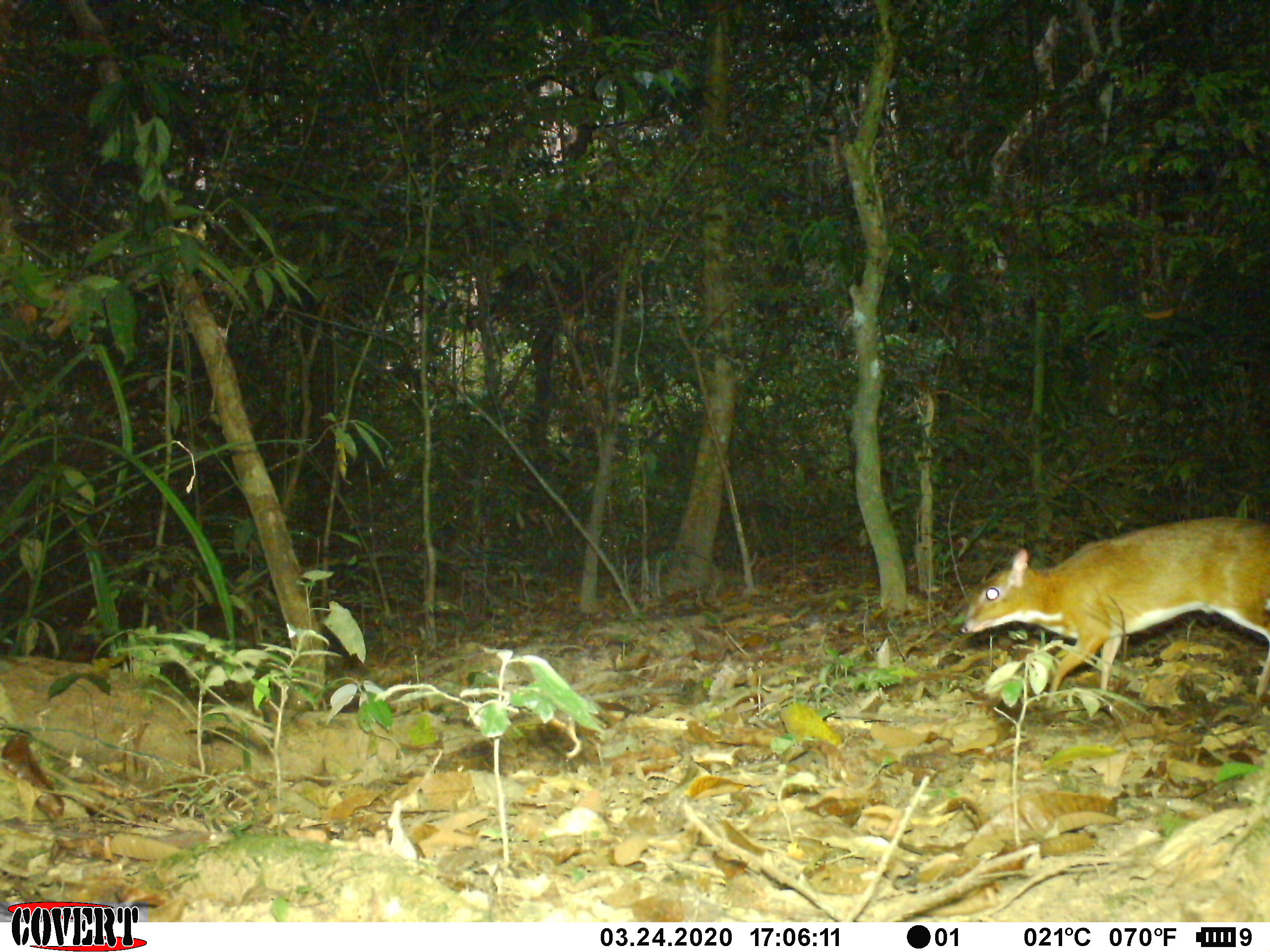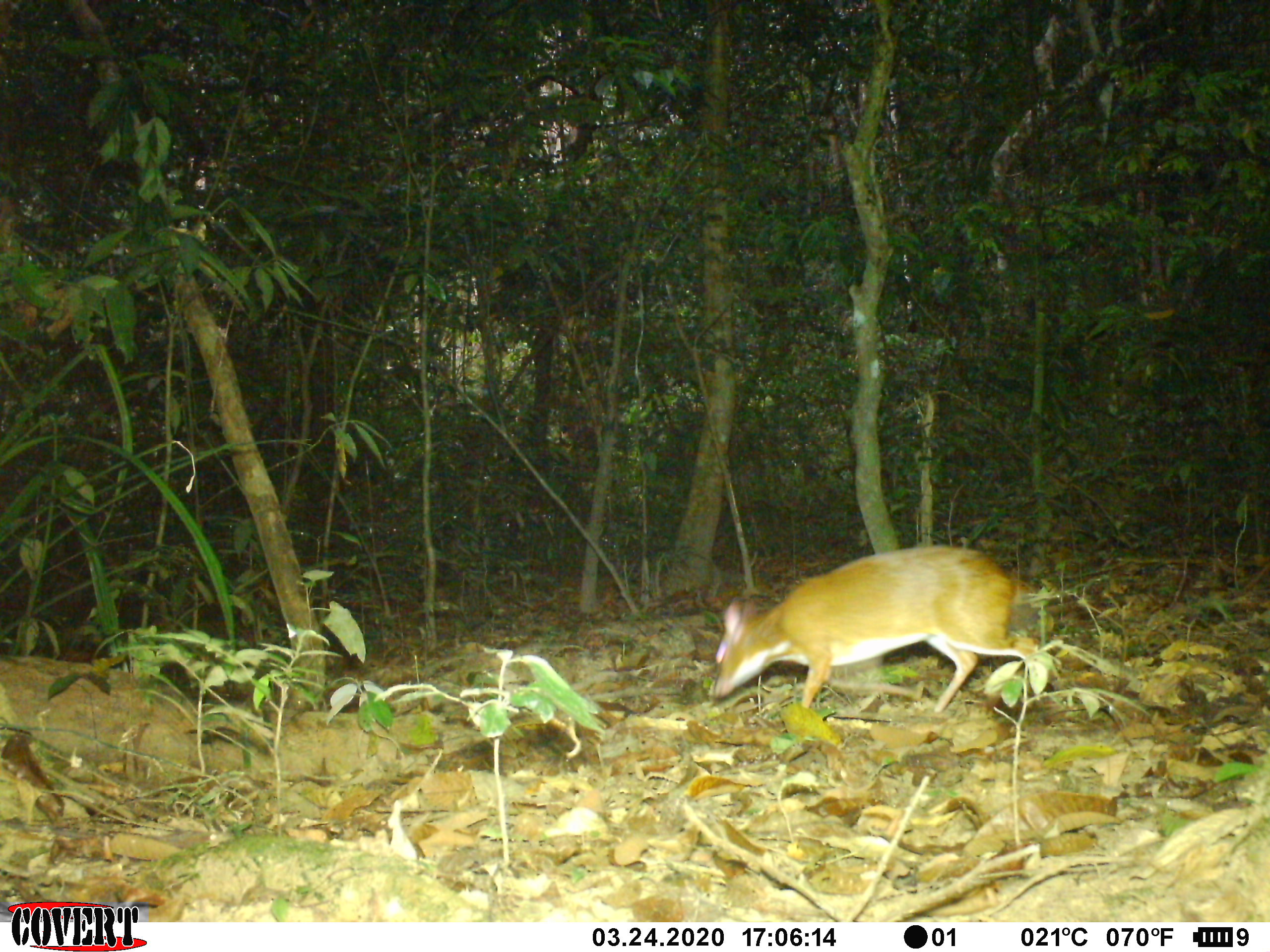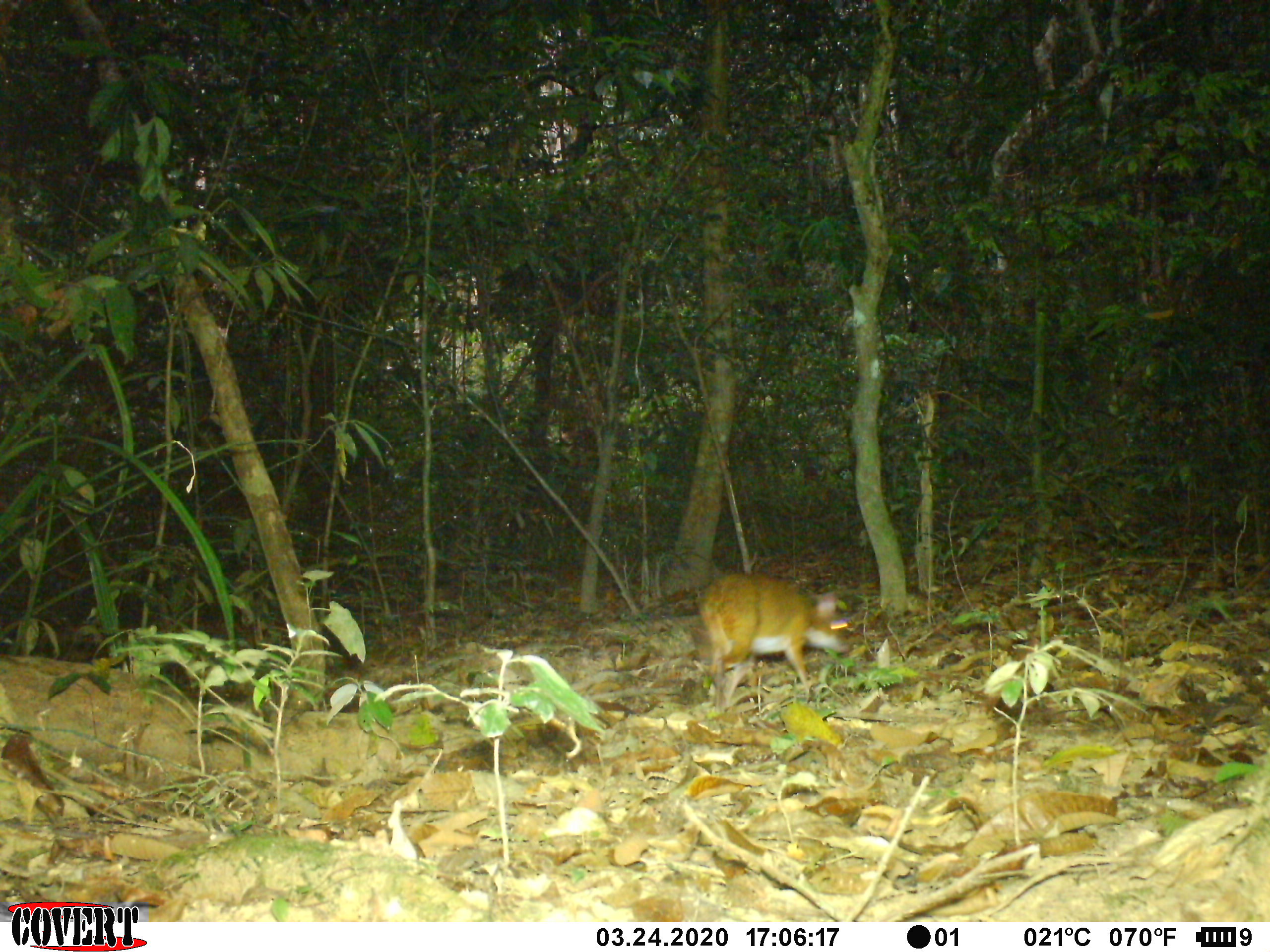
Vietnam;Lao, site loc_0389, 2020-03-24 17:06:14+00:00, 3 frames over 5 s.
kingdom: Animalia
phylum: Chordata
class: Mammalia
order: Artiodactyla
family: Tragulidae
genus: Moschiola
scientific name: Moschiola meminna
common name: chevrotain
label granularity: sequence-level